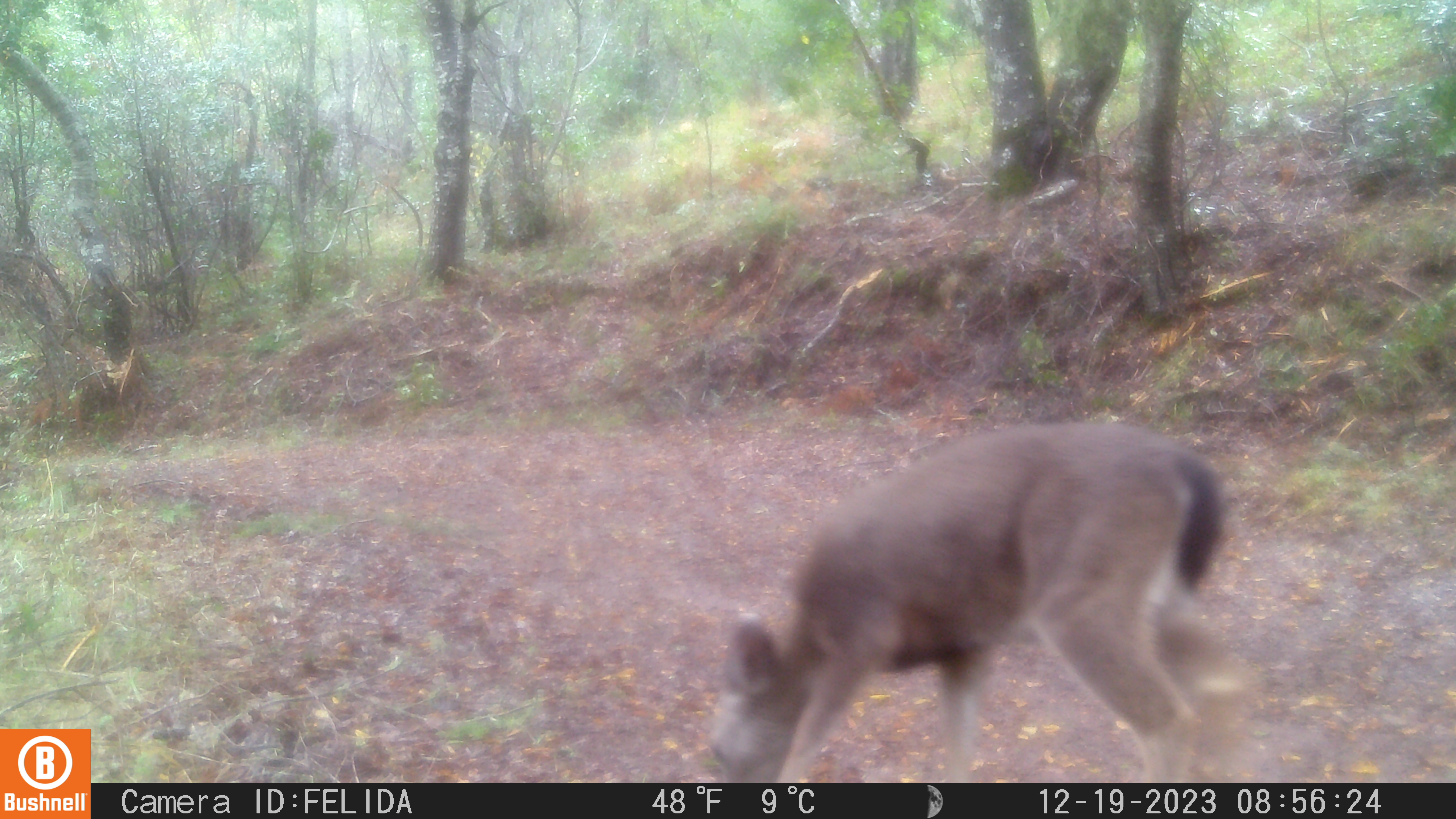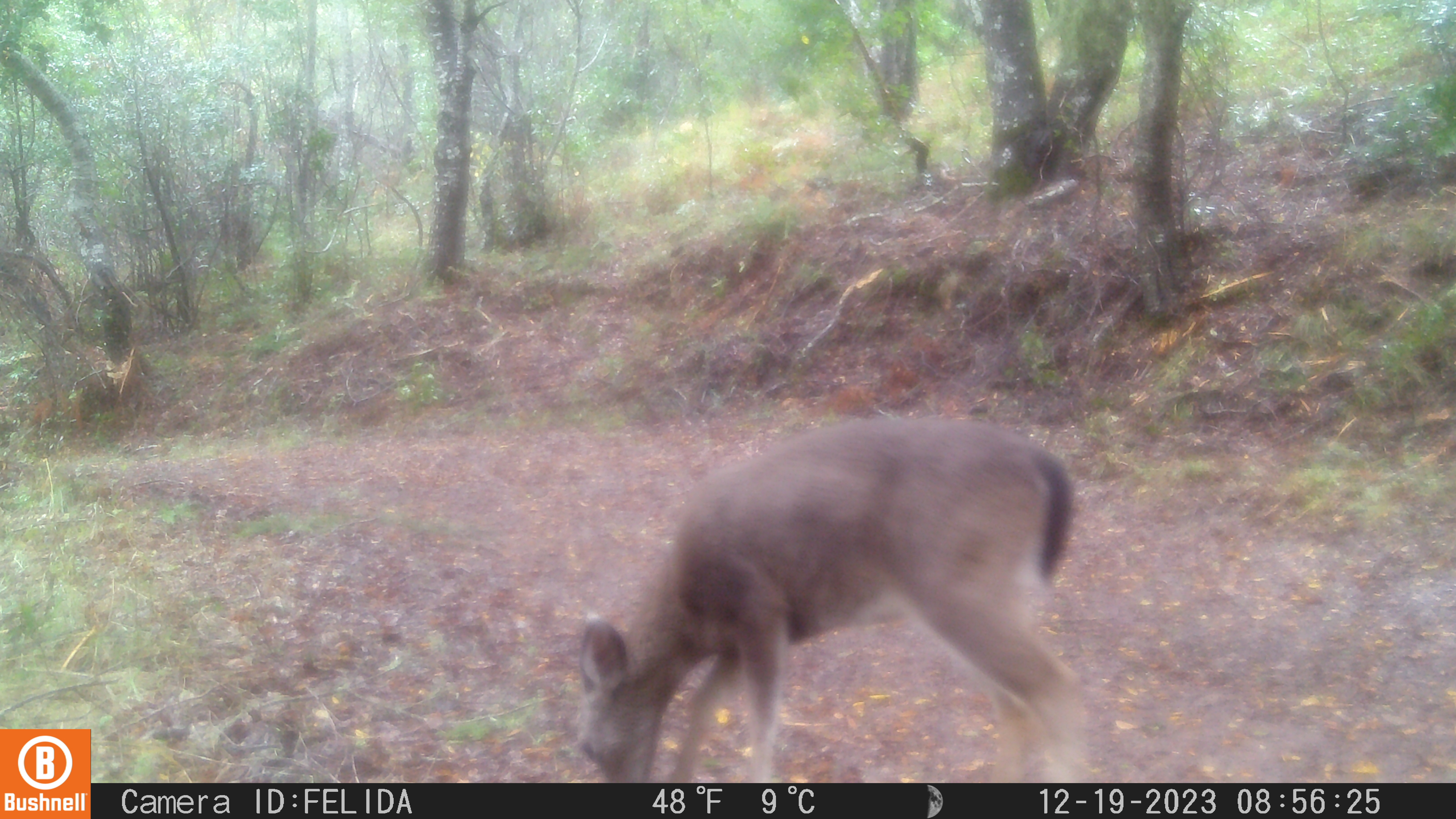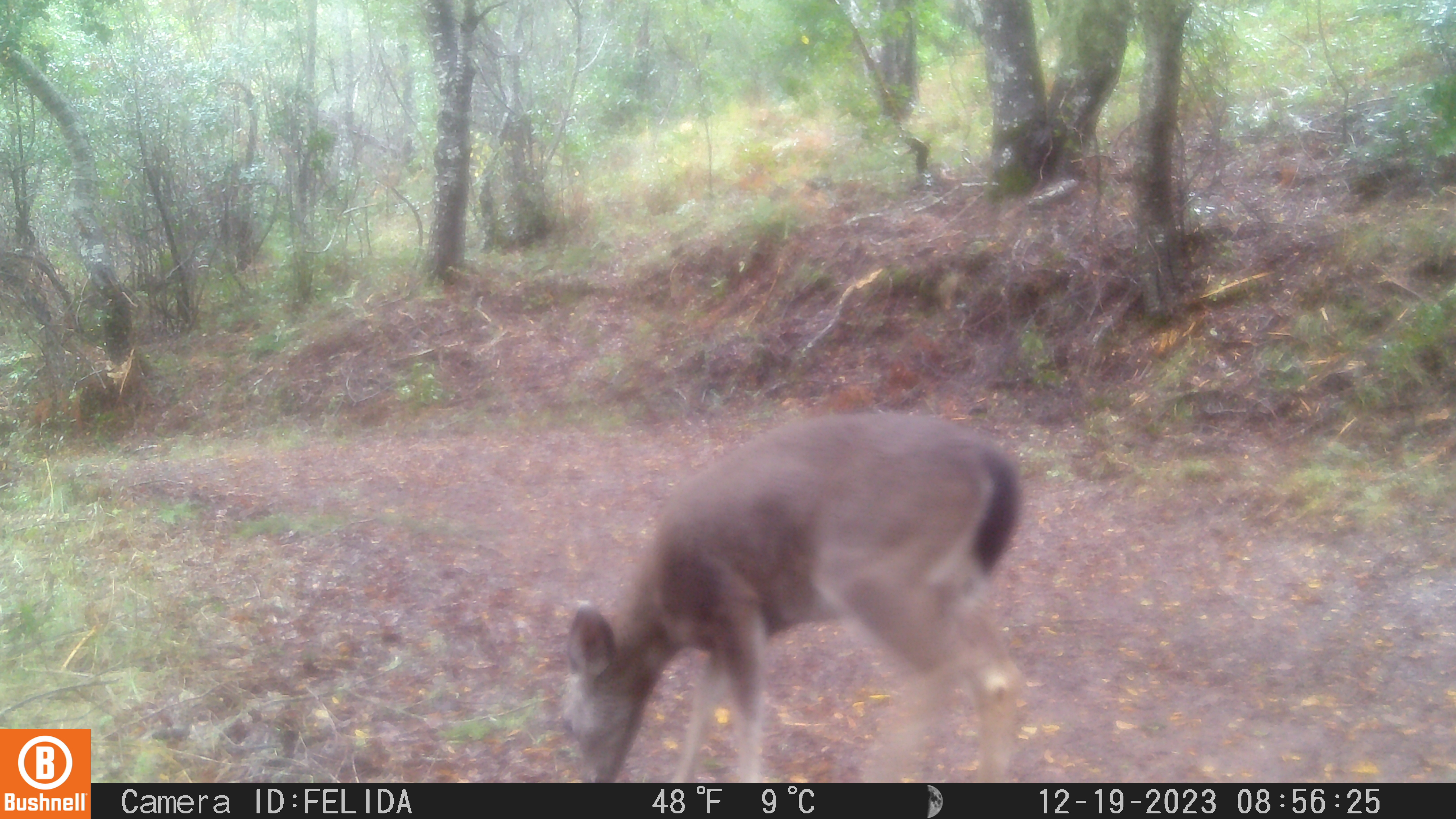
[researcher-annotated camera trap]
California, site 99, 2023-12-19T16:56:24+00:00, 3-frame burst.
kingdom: Animalia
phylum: Chordata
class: Mammalia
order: Artiodactyla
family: Cervidae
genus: Odocoileus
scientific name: Odocoileus hemionus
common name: mule deer